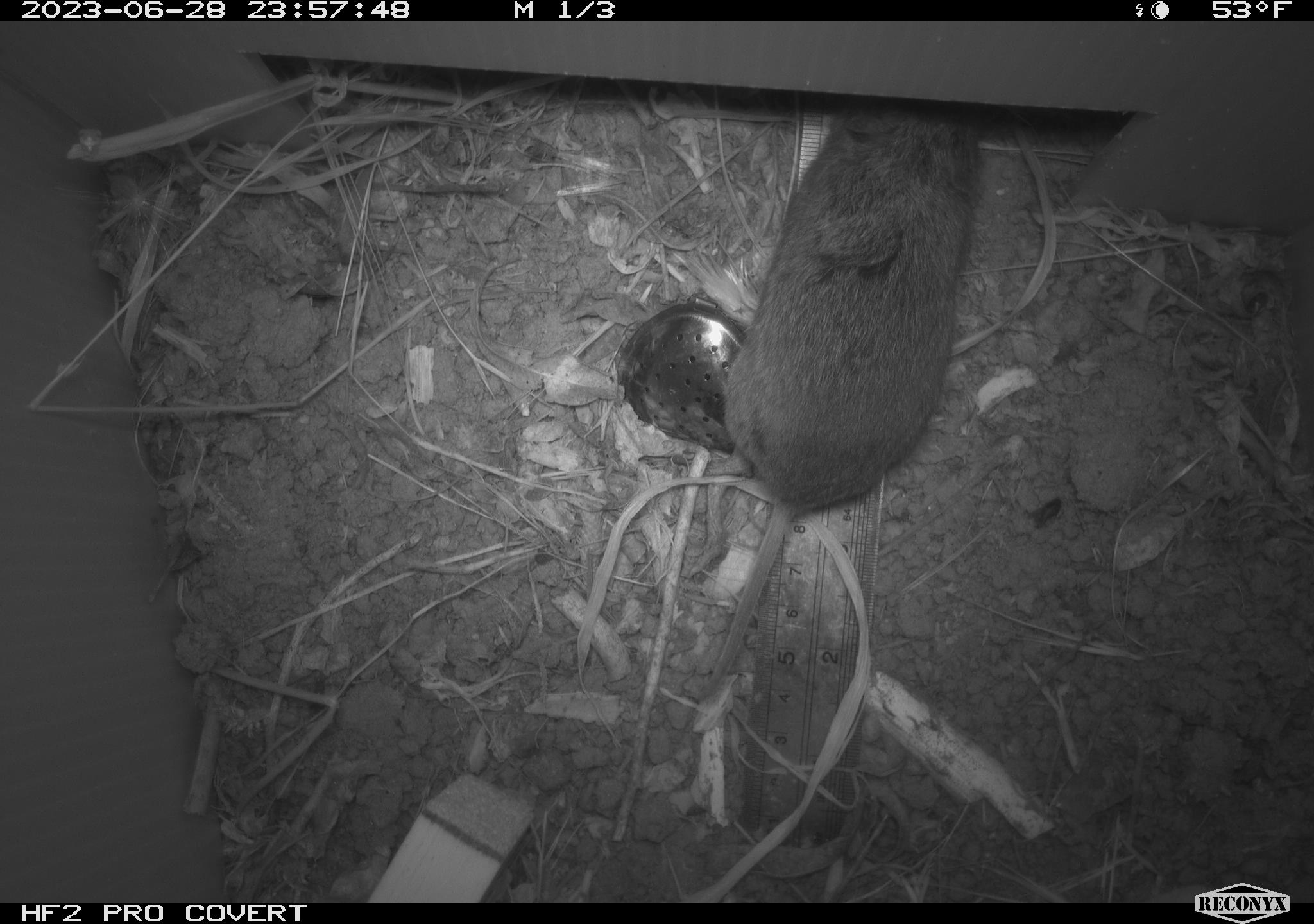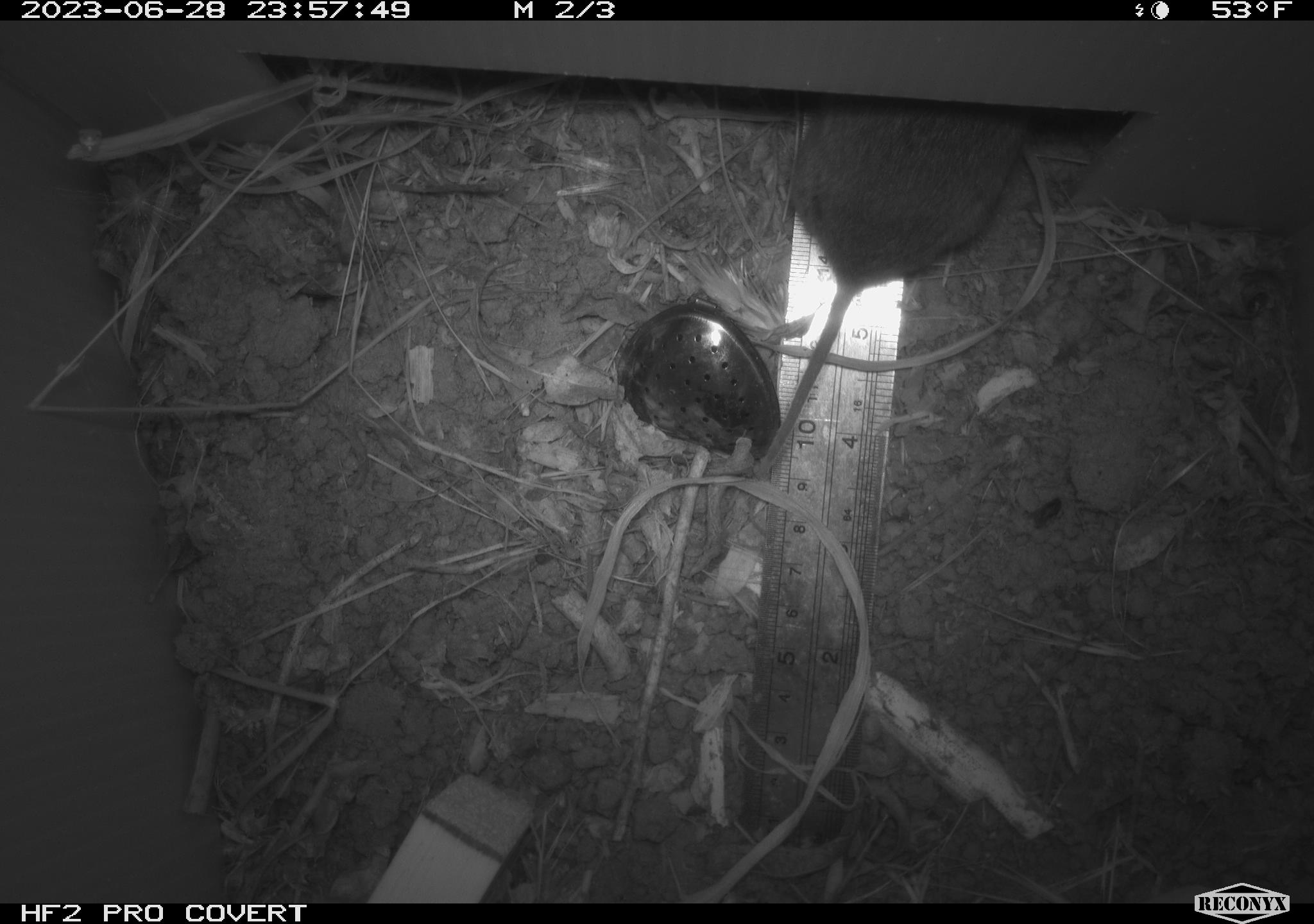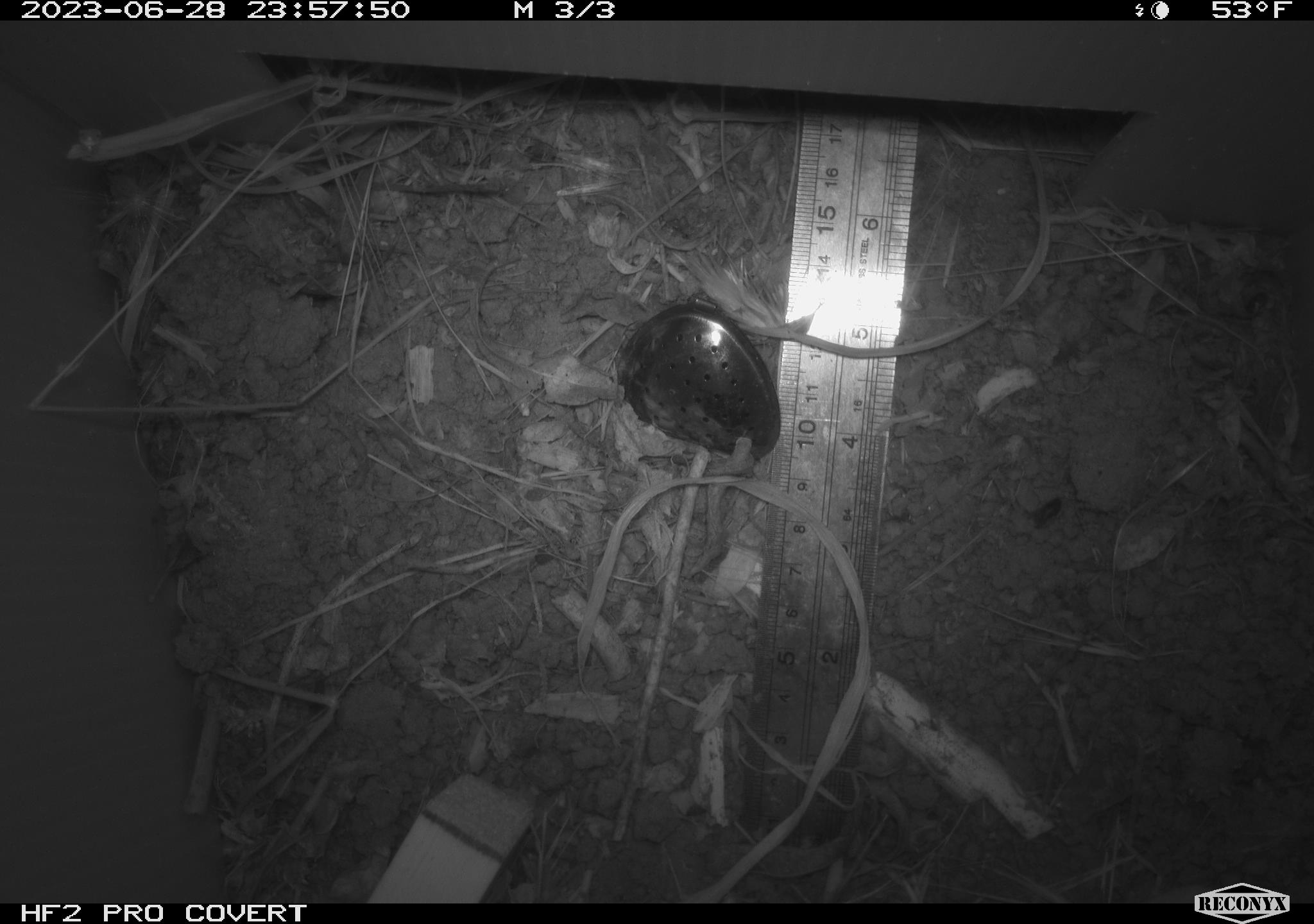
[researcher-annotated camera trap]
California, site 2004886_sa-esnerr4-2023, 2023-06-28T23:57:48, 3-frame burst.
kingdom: Animalia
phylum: Chordata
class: Mammalia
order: Rodentia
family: Cricetidae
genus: Microtus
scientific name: Microtus californicus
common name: california vole